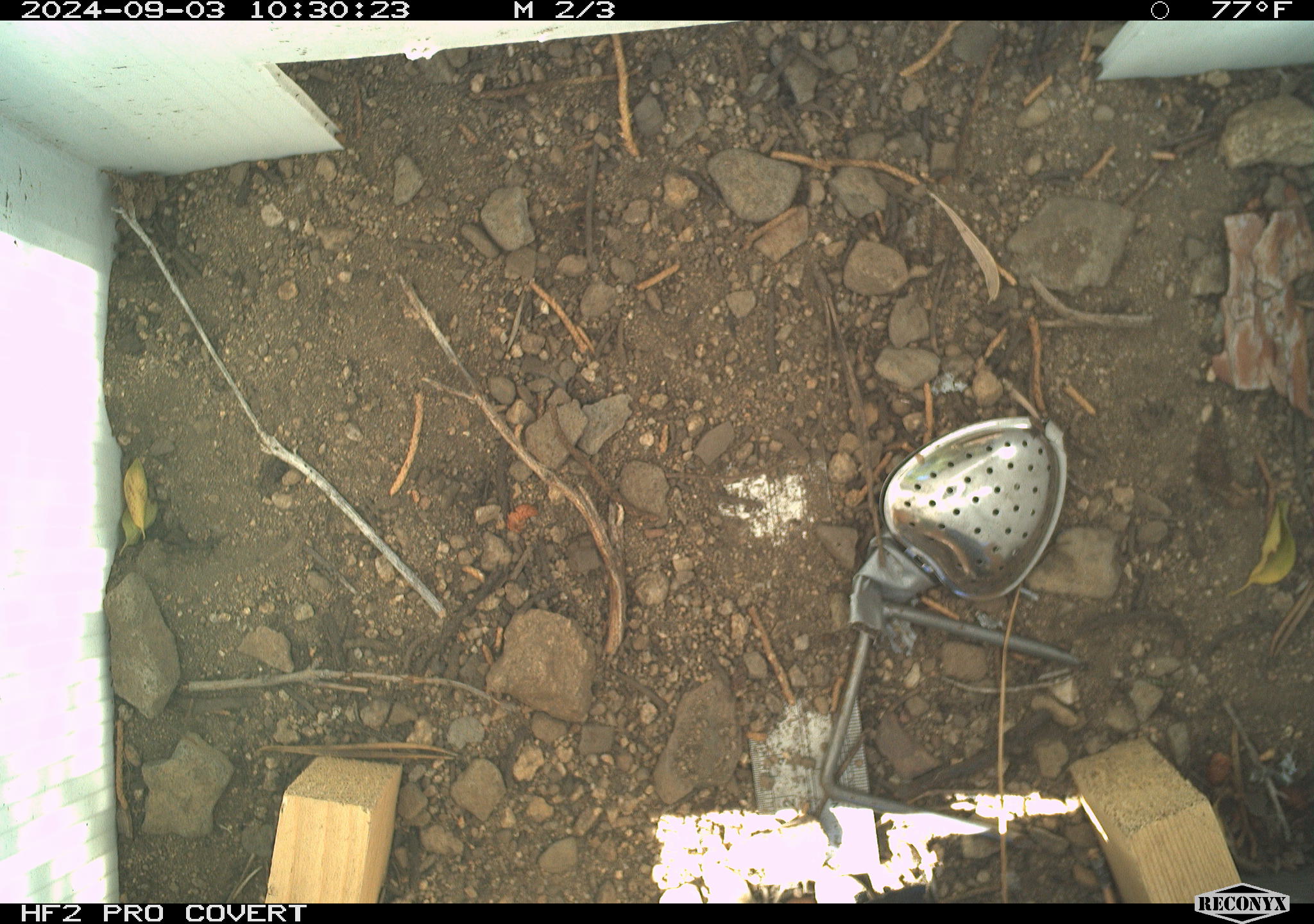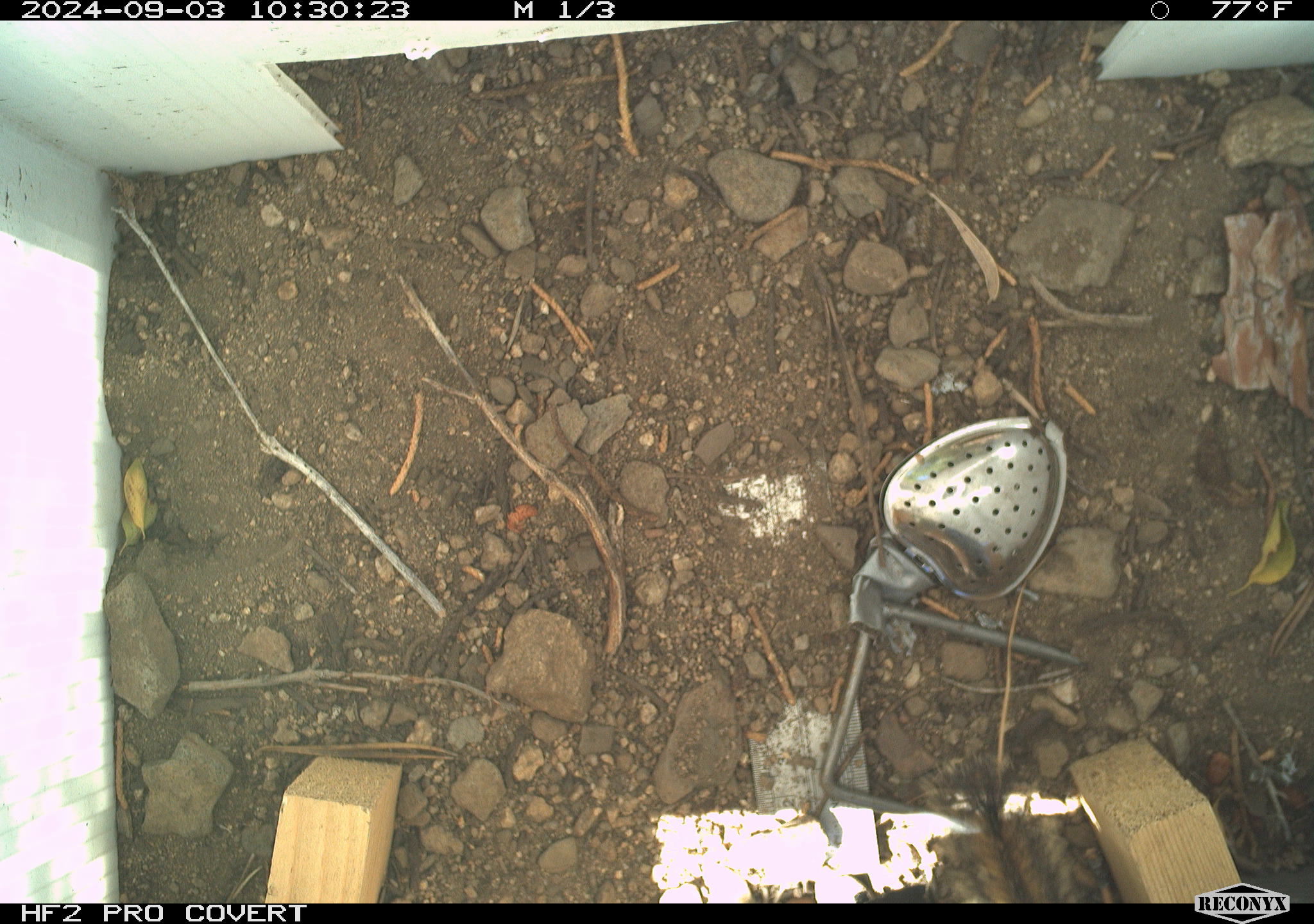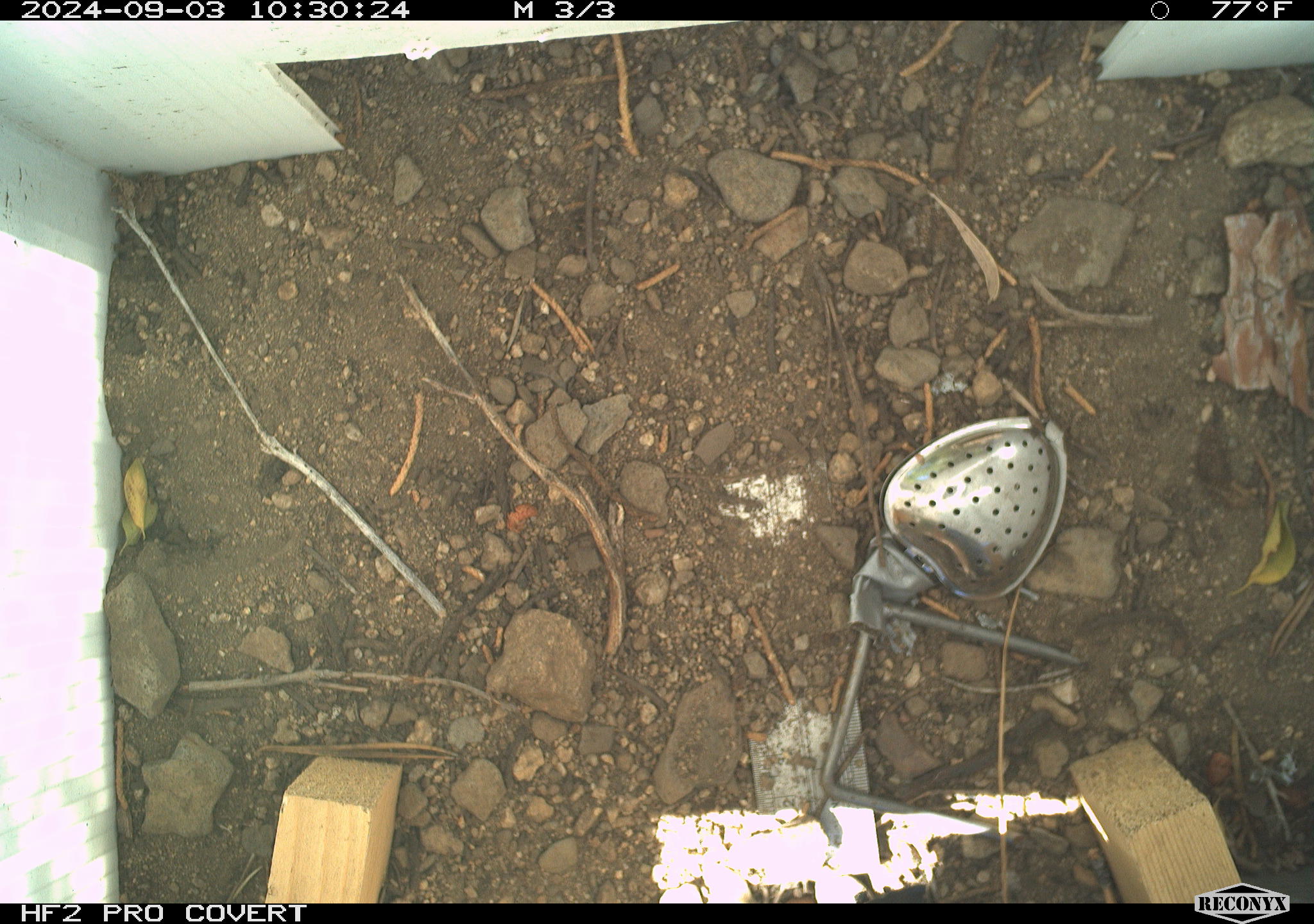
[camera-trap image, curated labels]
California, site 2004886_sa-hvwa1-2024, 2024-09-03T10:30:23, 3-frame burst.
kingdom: Animalia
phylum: Chordata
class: Mammalia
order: Rodentia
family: Sciuridae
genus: Neotamias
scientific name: Neotamias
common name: western chipmunks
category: neotamias species